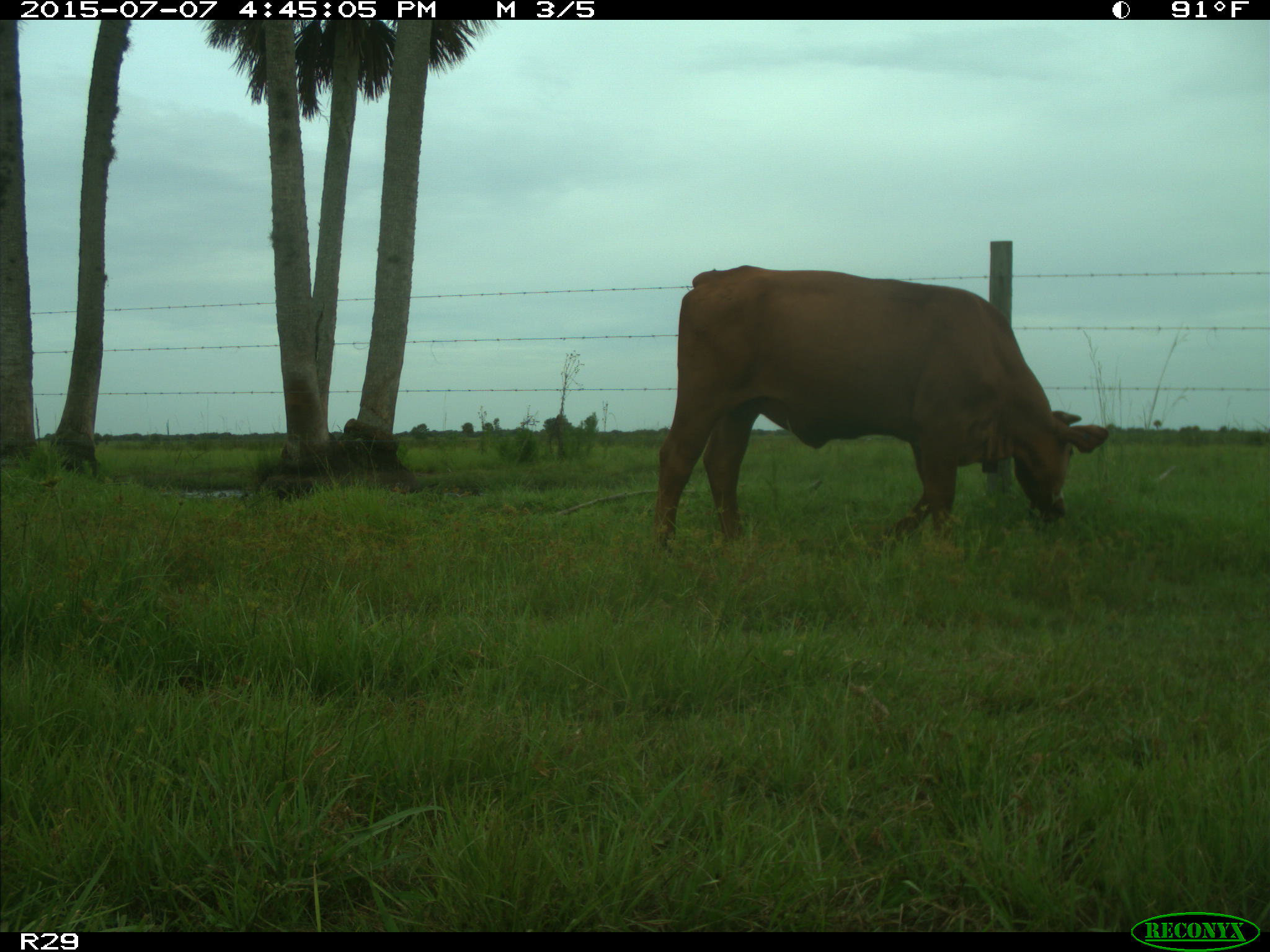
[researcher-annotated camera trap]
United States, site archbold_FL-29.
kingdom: Animalia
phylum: Chordata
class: Mammalia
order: Artiodactyla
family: Bovidae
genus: Bos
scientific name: Bos taurus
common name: domestic cow